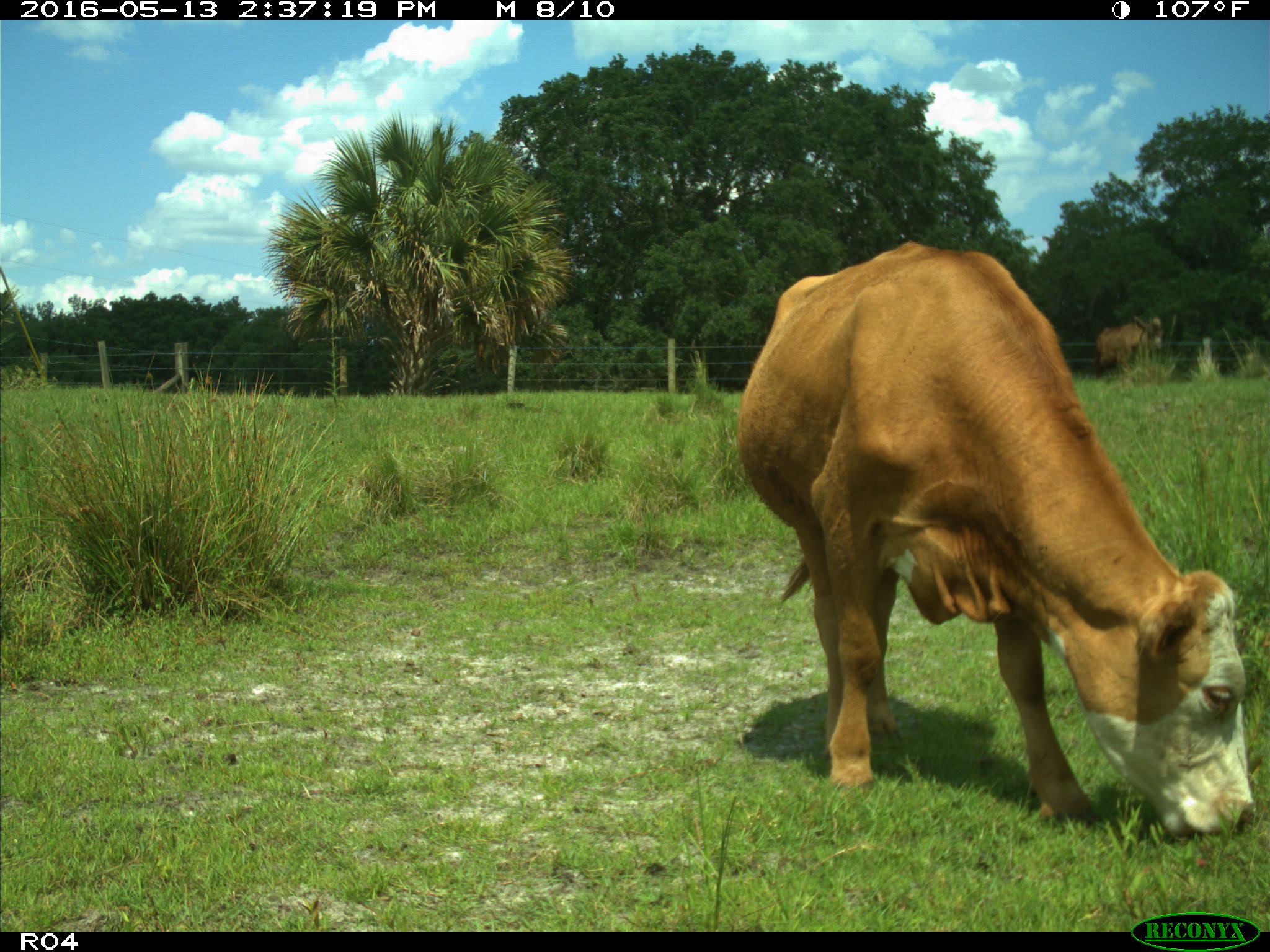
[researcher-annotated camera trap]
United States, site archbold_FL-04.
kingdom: Animalia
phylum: Chordata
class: Mammalia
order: Artiodactyla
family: Bovidae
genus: Bos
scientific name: Bos taurus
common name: domestic cow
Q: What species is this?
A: Bos taurus (domestic cow).